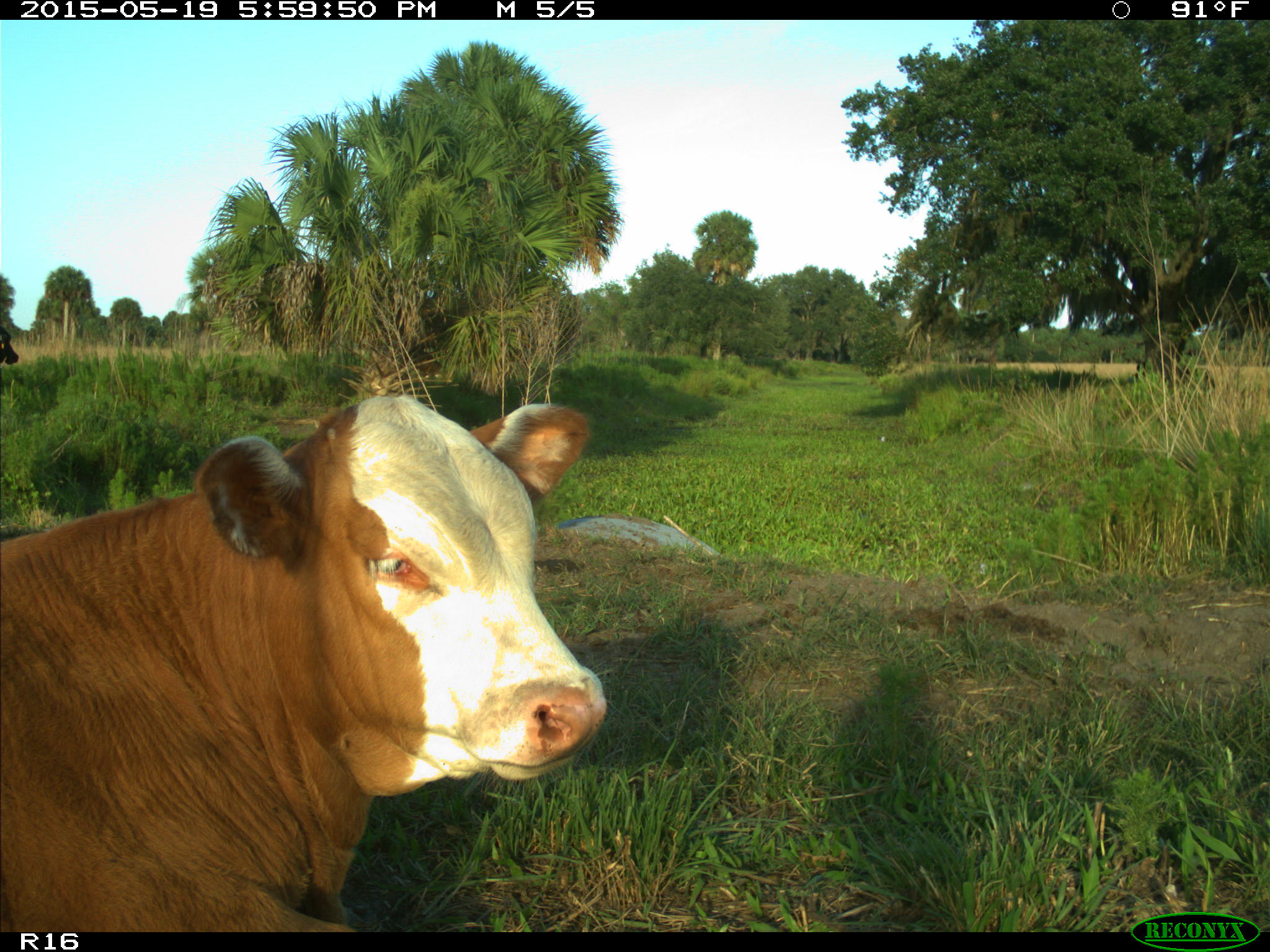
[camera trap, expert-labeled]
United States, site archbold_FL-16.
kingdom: Animalia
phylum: Chordata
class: Mammalia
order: Artiodactyla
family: Bovidae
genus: Bos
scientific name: Bos taurus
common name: domestic cow